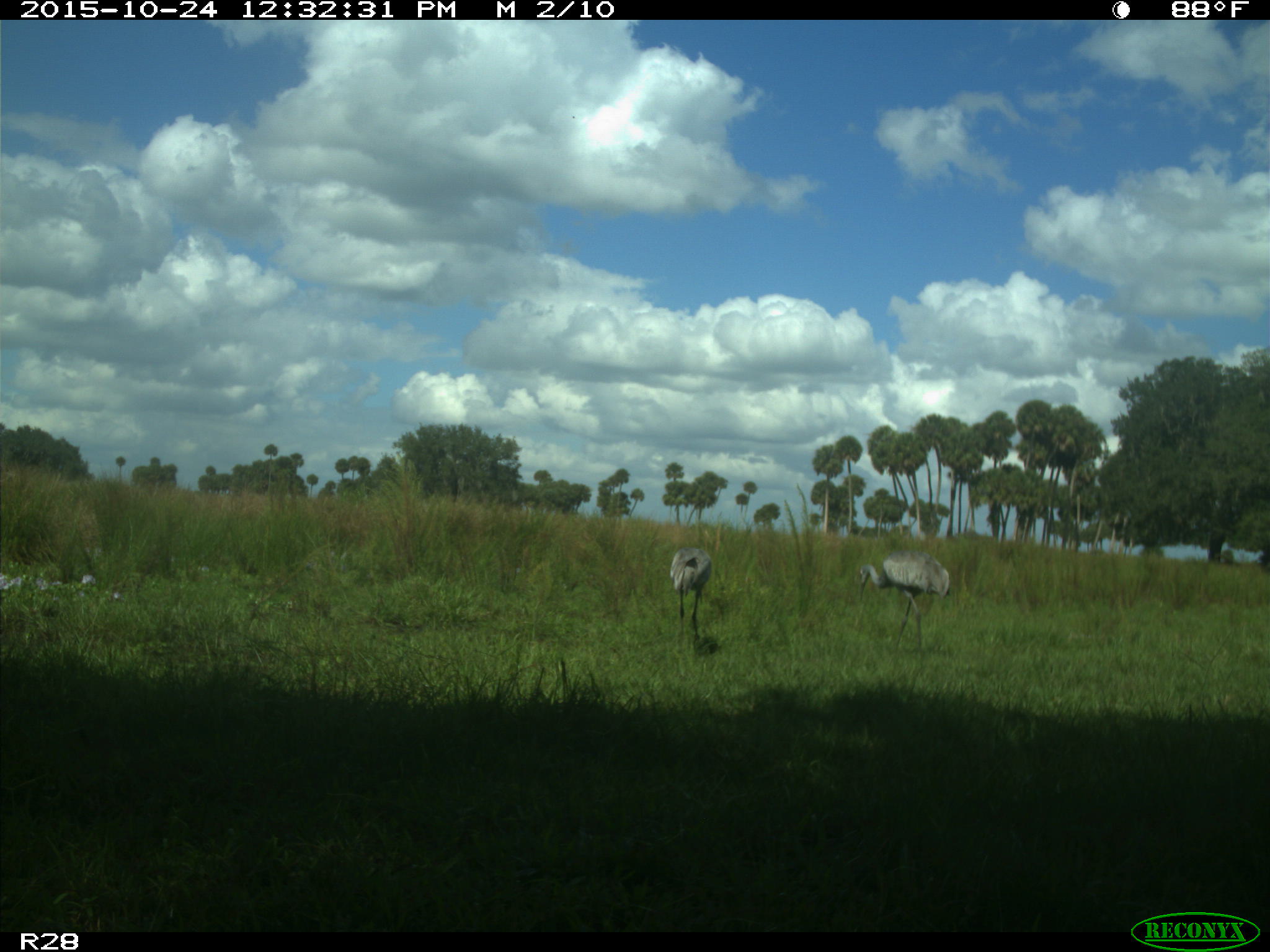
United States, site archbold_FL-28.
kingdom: Animalia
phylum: Chordata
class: Aves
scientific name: Aves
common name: birds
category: unidentified bird